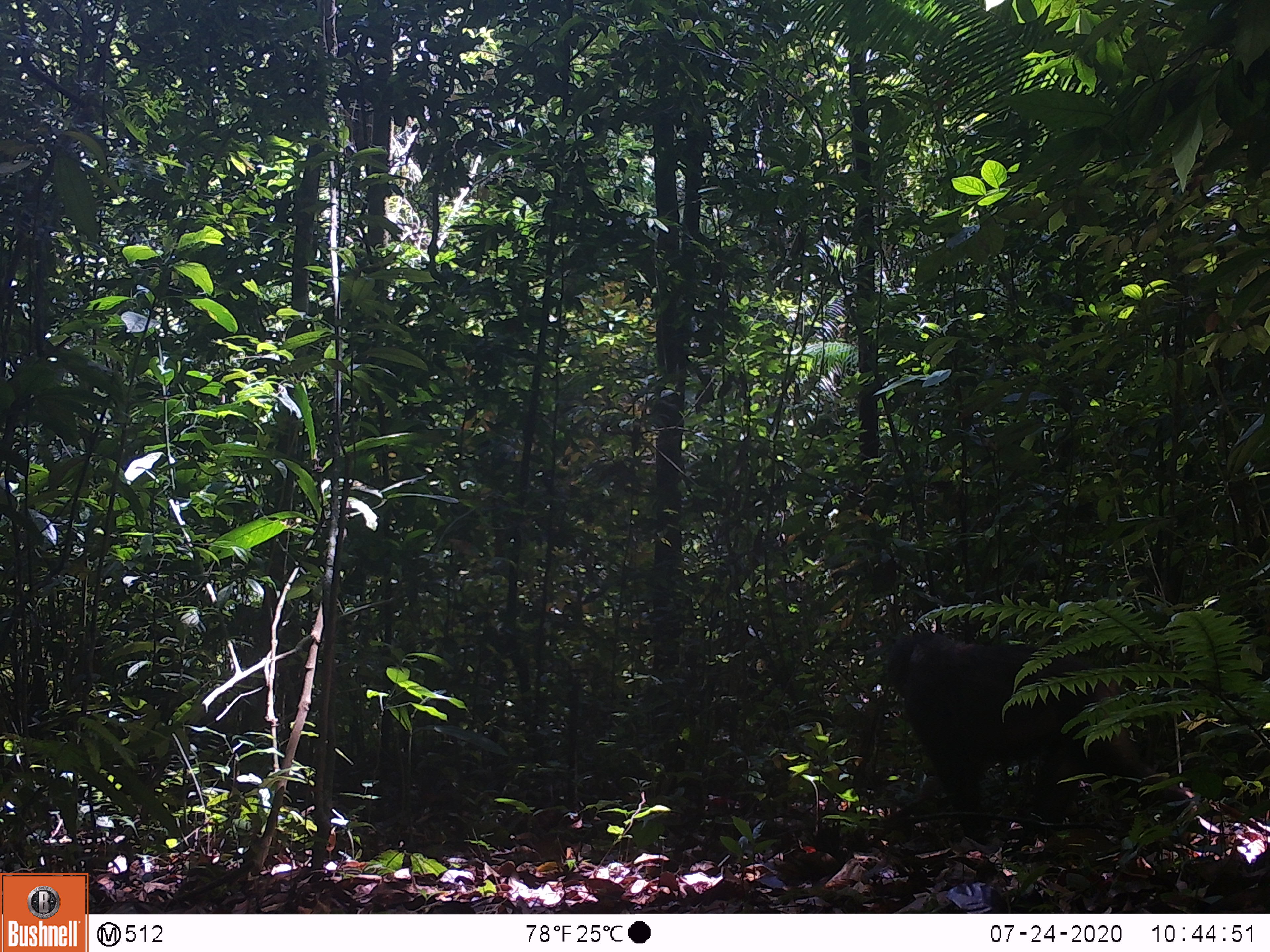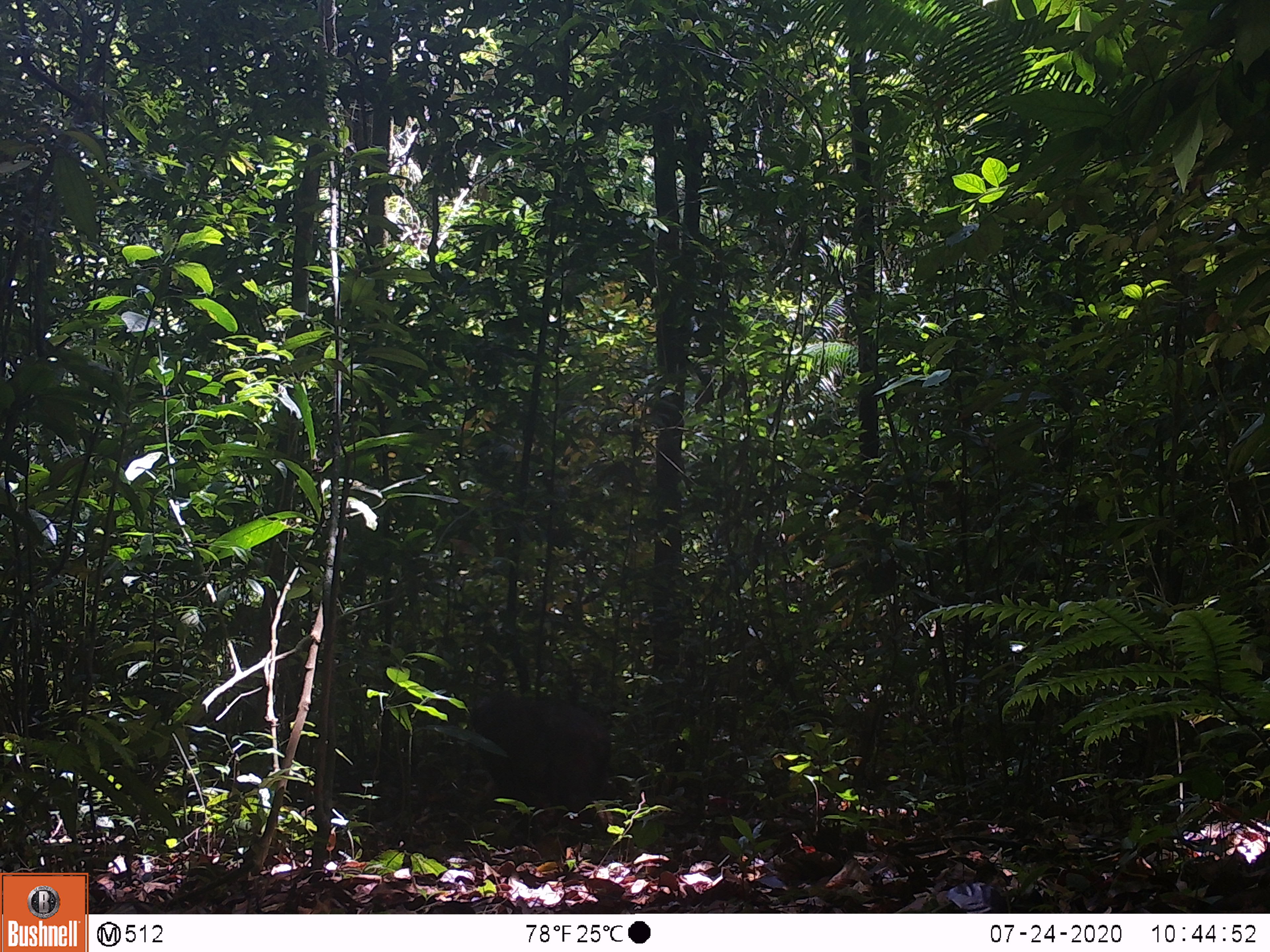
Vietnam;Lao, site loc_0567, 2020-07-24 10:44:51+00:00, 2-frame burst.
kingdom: Animalia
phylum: Chordata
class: Mammalia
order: Primates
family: Cercopithecidae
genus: Macaca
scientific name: Macaca arctoides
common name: stump-tailed macaque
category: stump tailed macaque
Stump tailed macaque (stump-tailed macaque) (Macaca arctoides). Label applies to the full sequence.